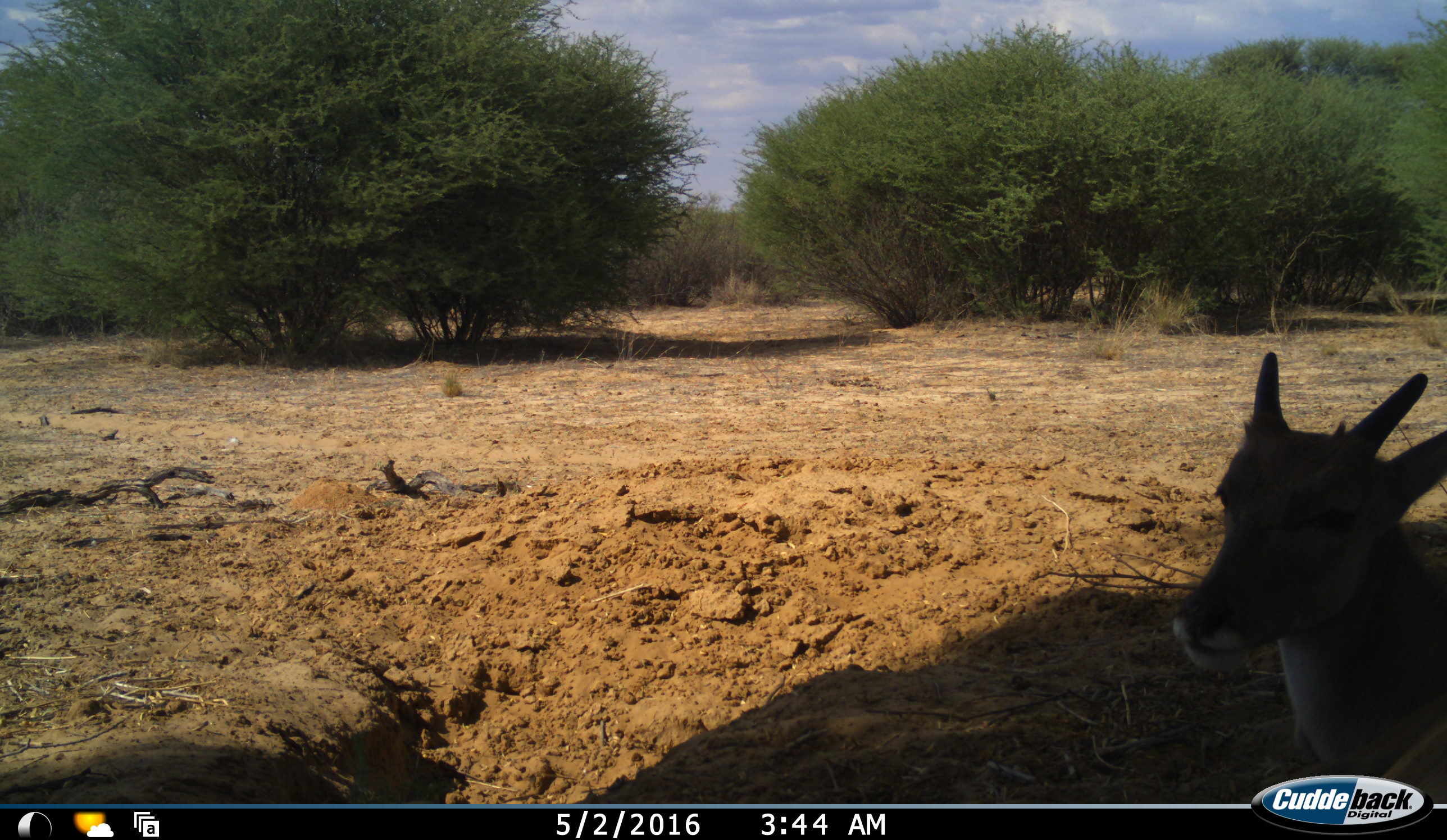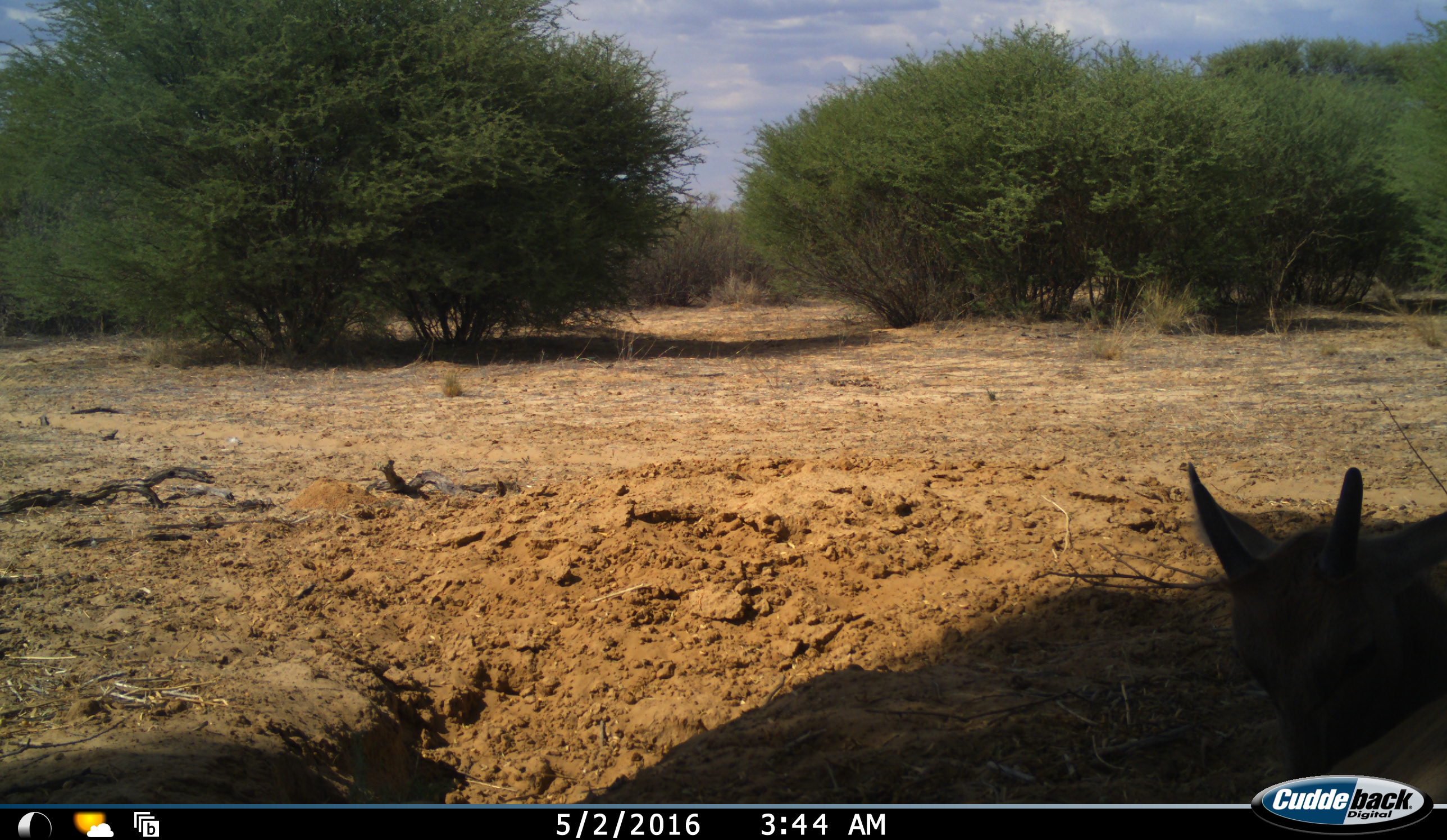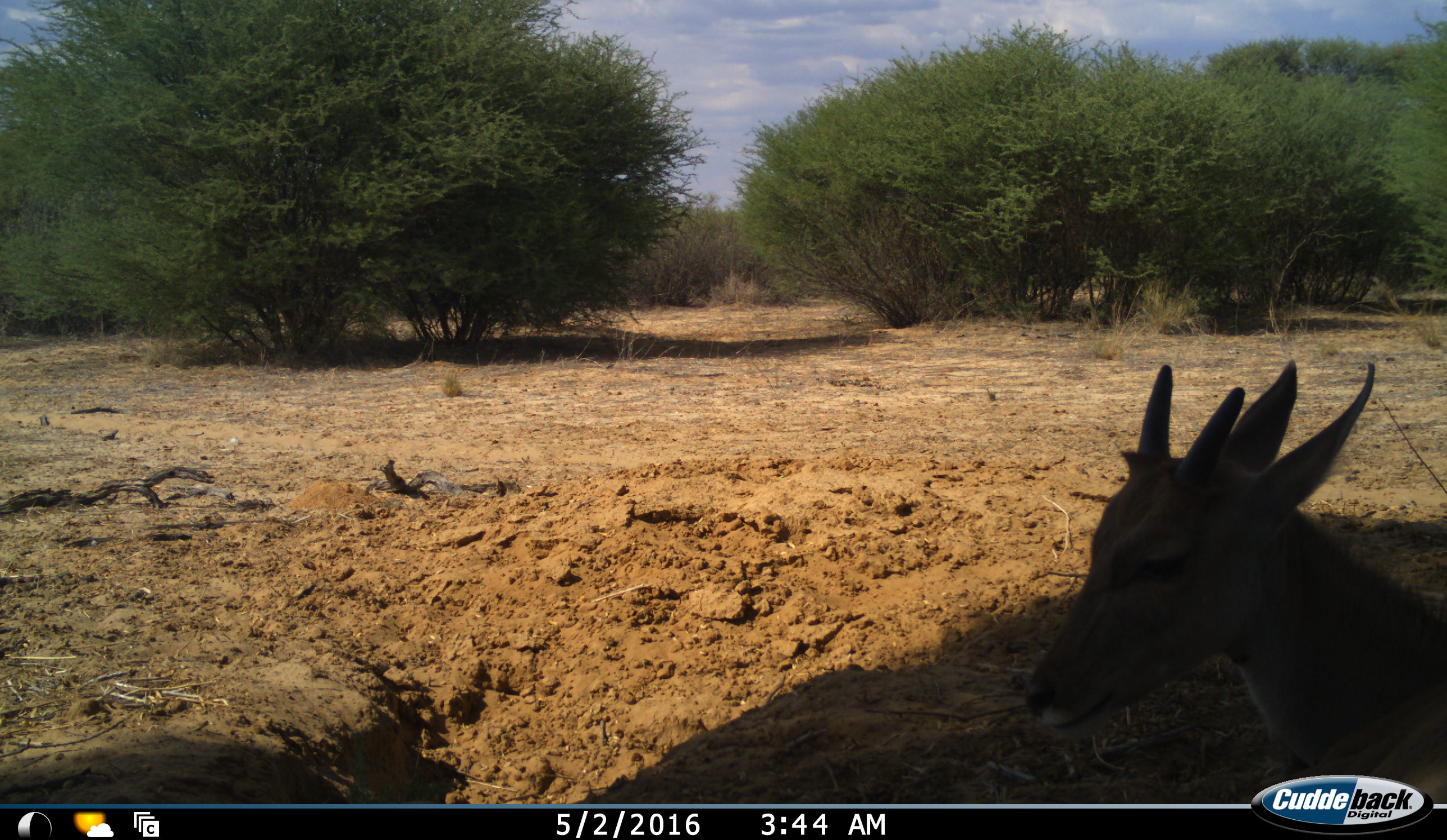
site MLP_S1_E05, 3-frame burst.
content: unidentified animal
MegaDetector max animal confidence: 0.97